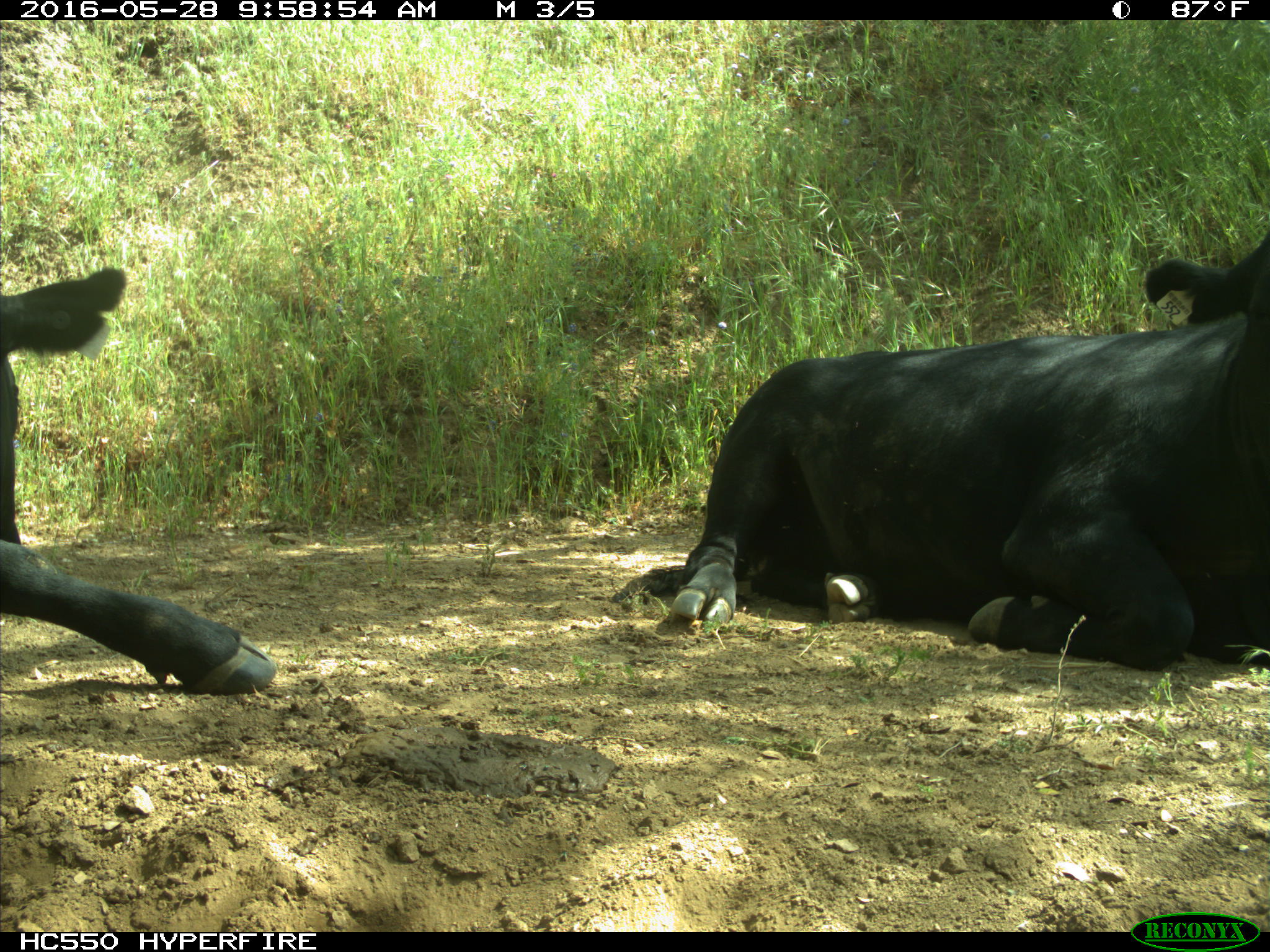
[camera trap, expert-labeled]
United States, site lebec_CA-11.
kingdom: Animalia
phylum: Chordata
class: Mammalia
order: Artiodactyla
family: Bovidae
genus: Bos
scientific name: Bos taurus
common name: domestic cow